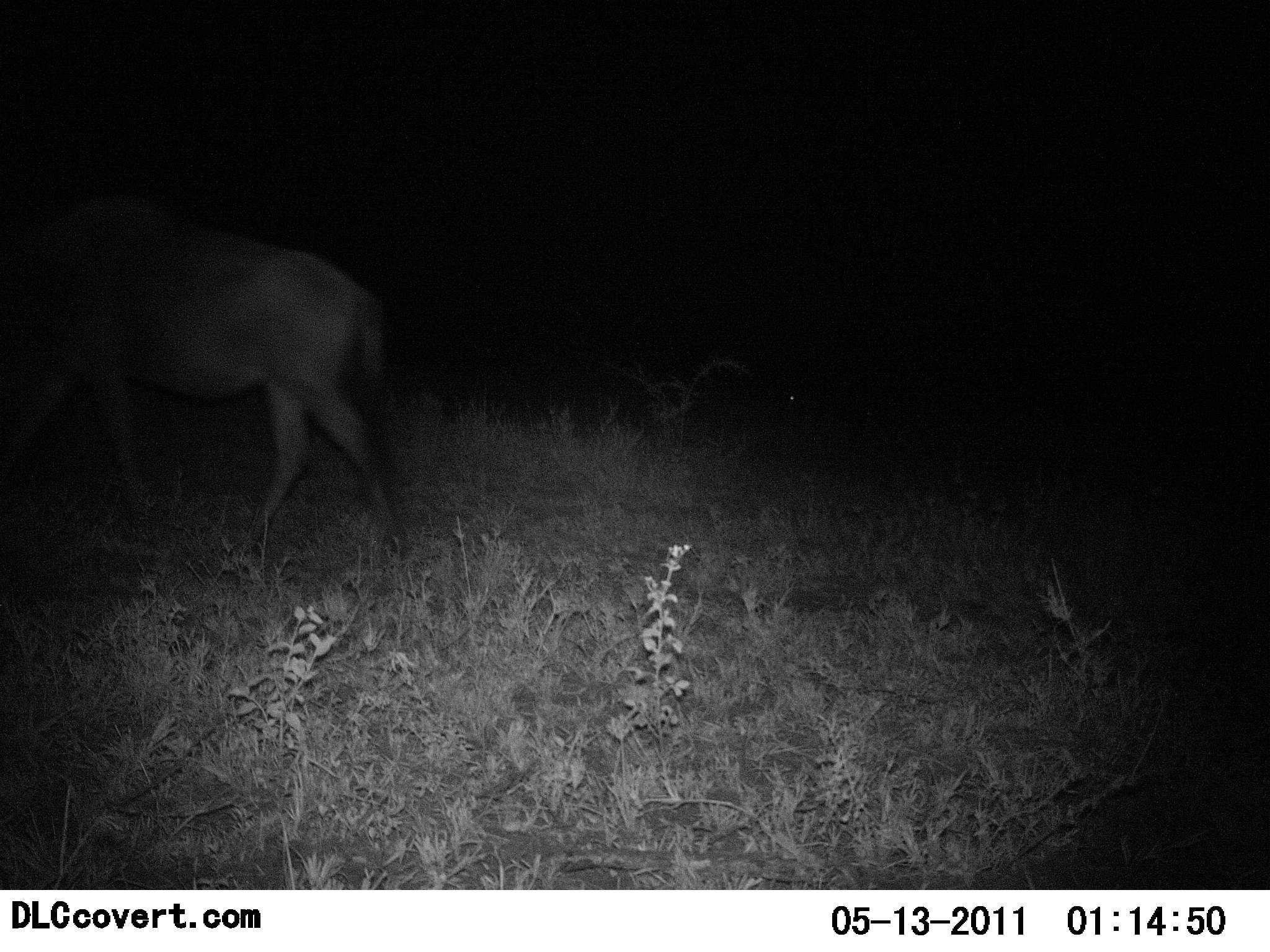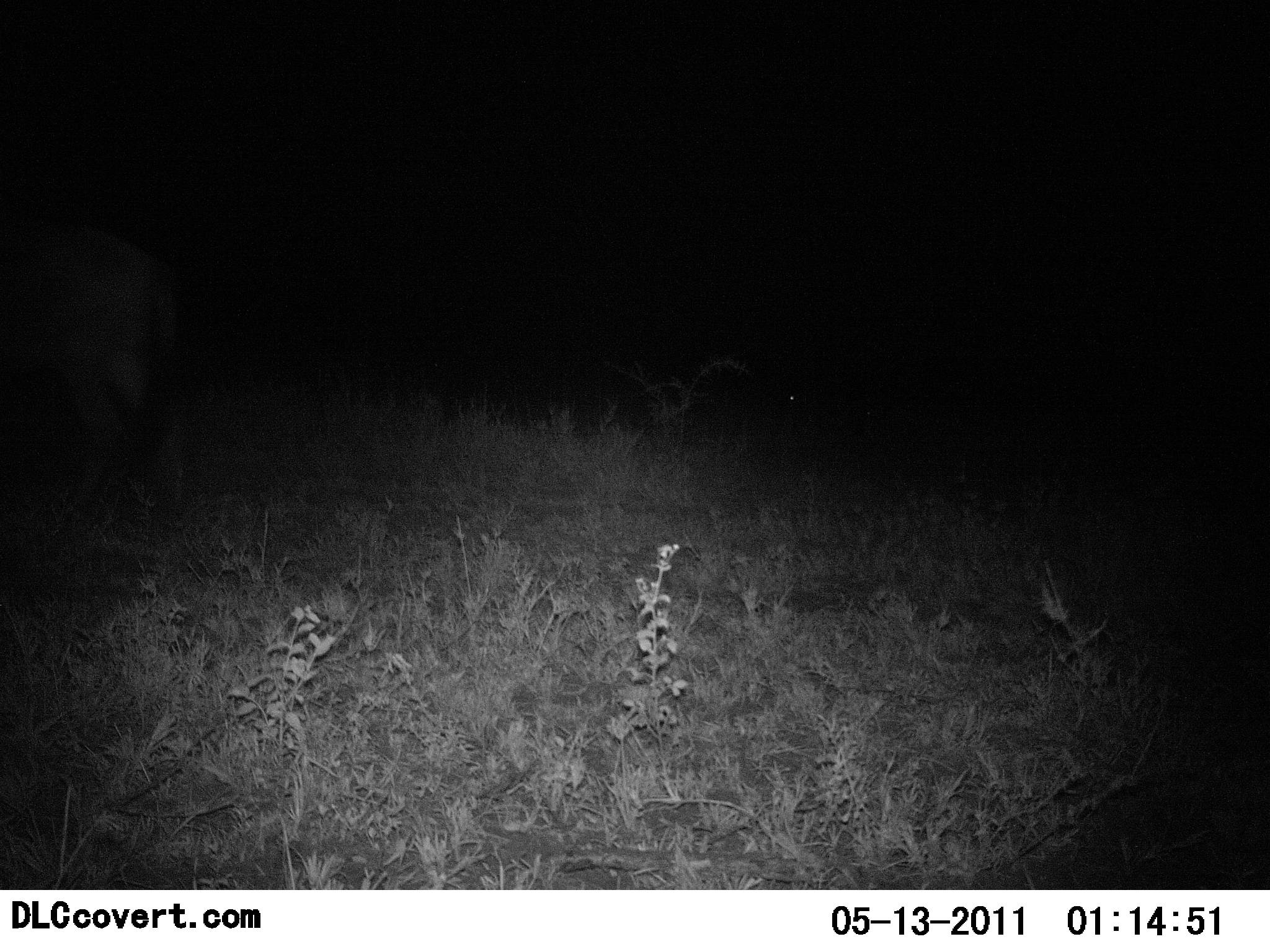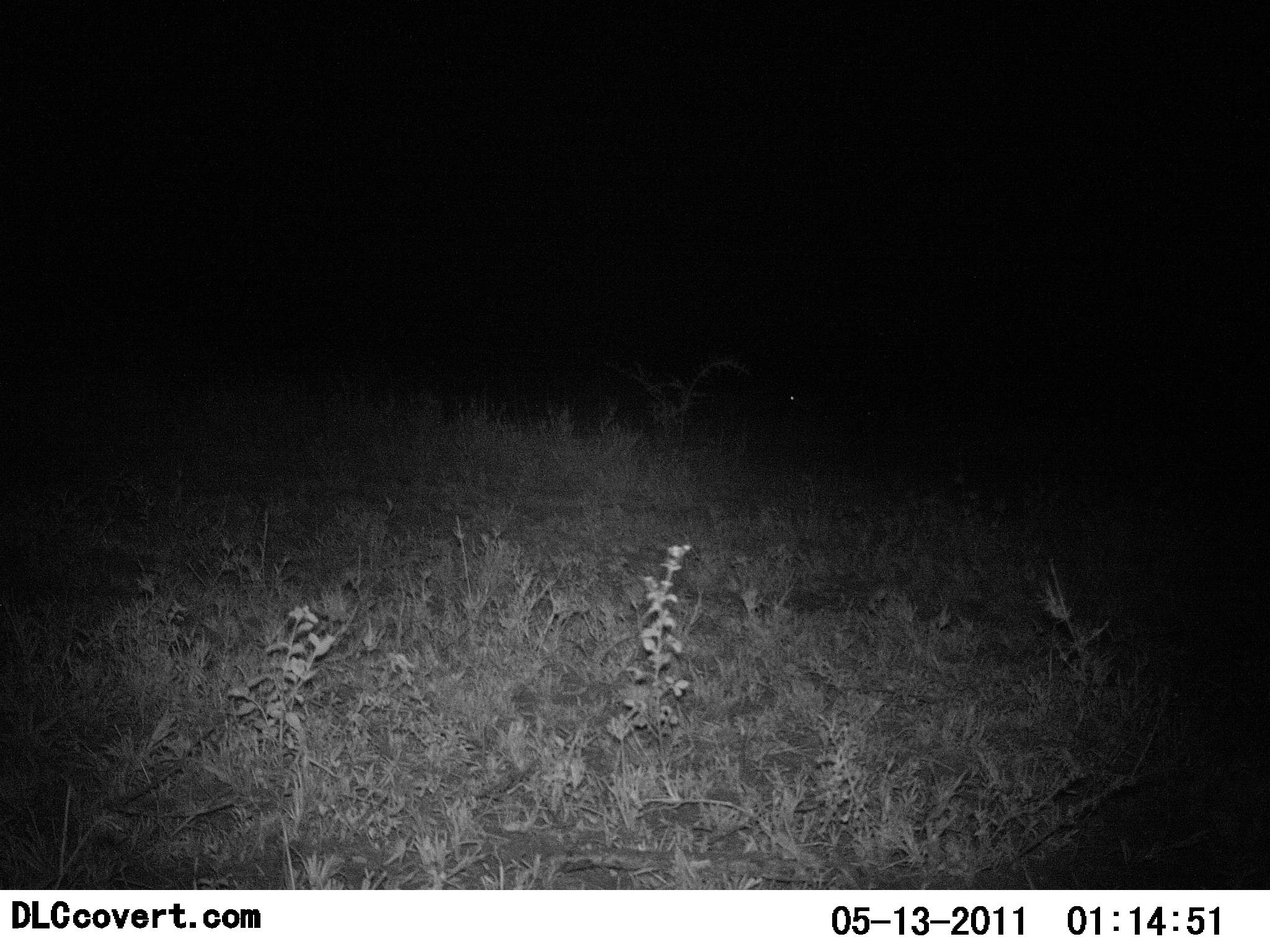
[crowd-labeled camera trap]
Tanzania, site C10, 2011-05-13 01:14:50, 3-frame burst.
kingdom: Animalia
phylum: Chordata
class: Mammalia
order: Artiodactyla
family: Bovidae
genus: Connochaetes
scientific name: Connochaetes taurinus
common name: blue wildebeest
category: wildebeest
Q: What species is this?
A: Wildebeest (blue wildebeest) (Connochaetes taurinus).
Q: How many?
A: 1.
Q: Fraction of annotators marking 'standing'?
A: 11%.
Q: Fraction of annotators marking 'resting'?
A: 0%.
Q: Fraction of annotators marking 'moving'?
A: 100%.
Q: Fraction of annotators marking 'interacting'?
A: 0%.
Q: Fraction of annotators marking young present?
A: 0%.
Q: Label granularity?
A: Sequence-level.